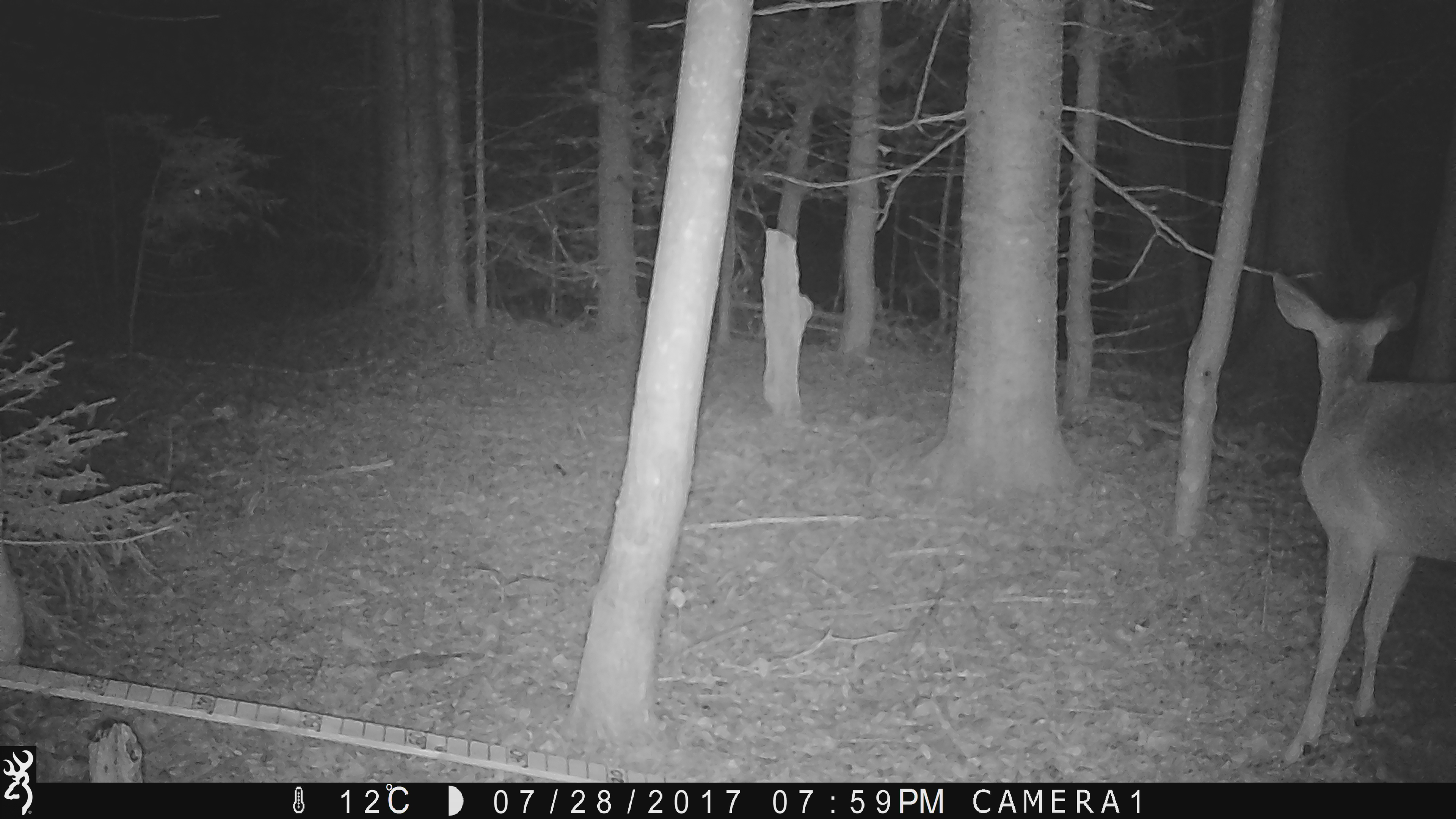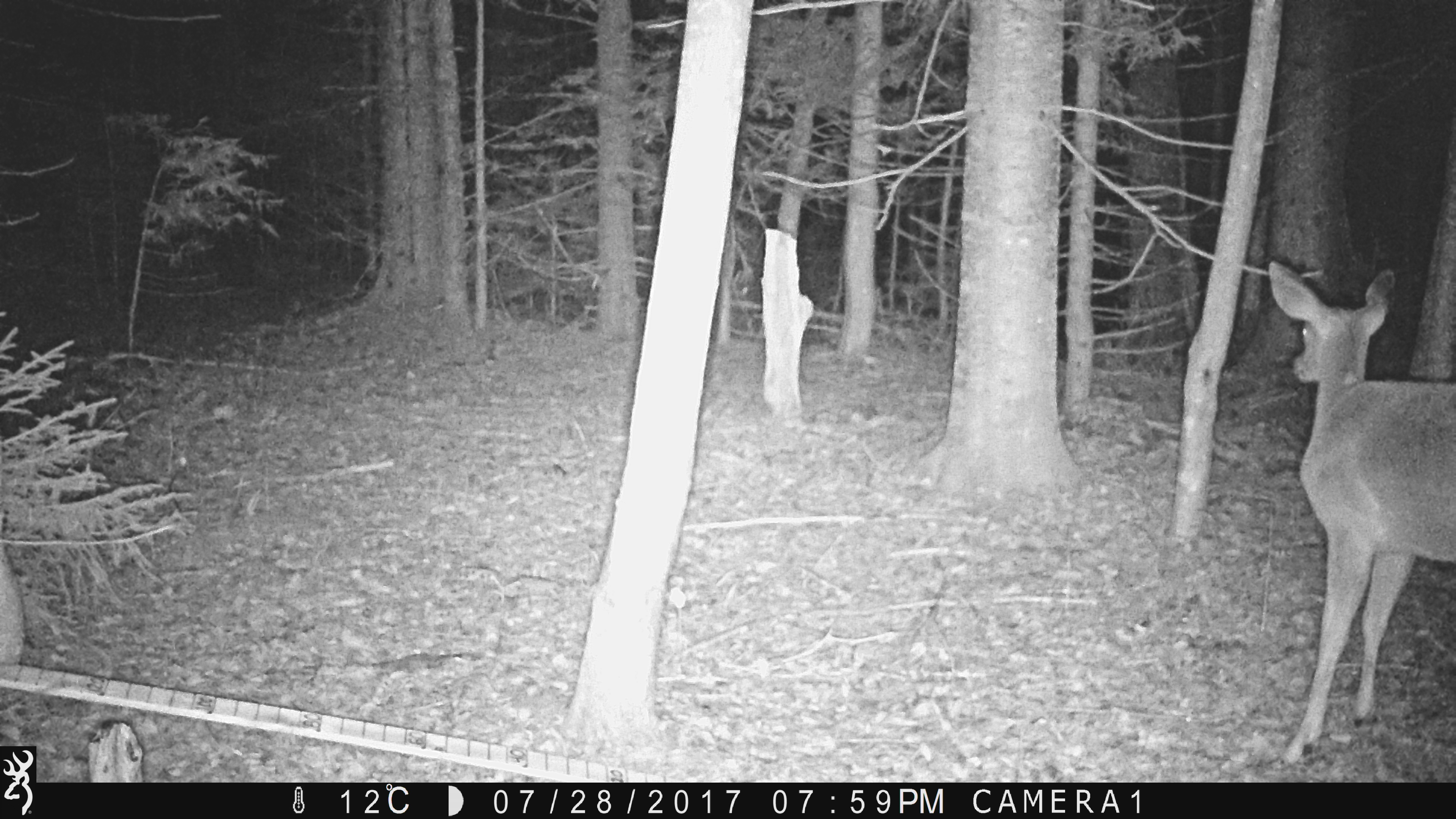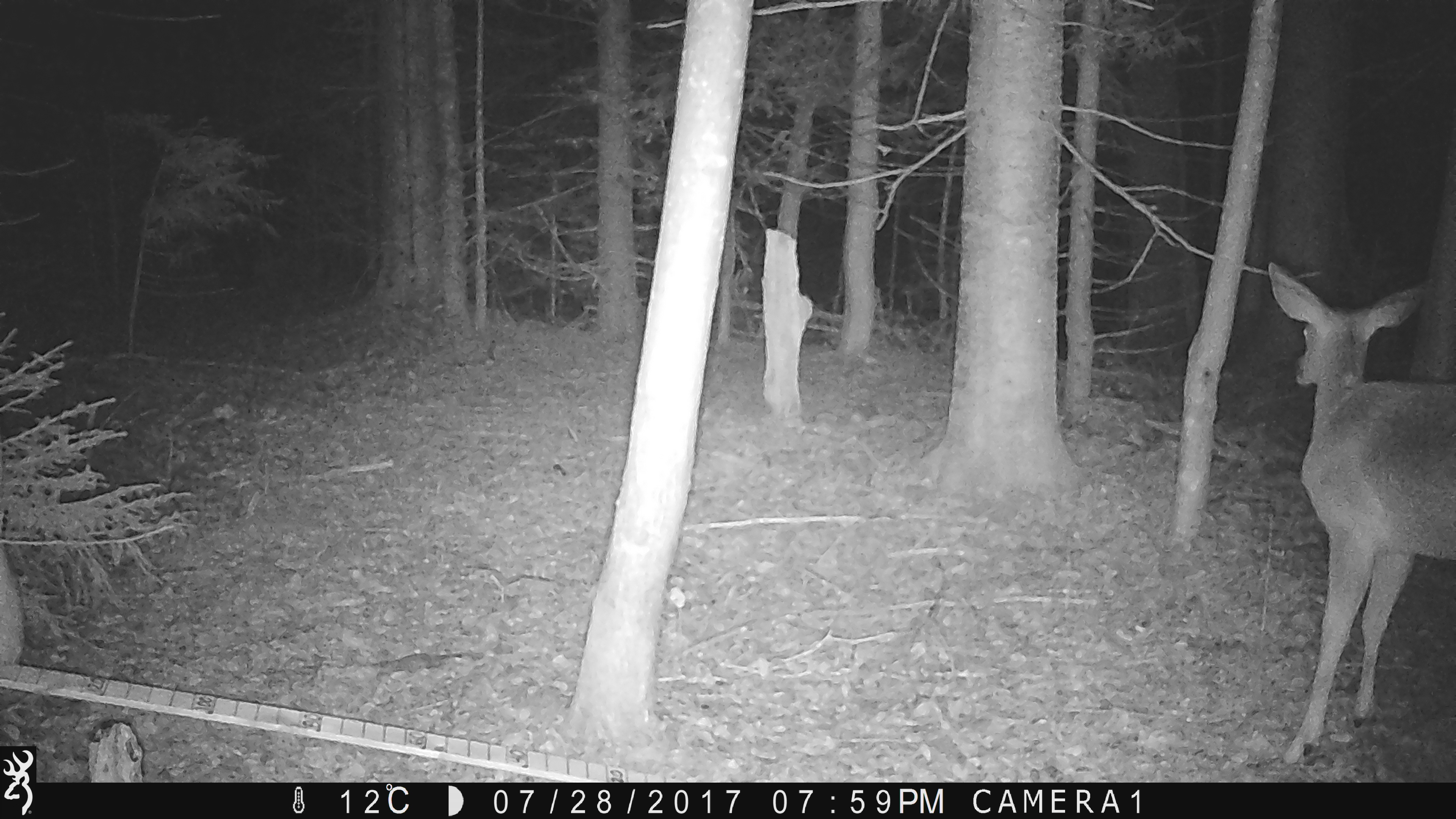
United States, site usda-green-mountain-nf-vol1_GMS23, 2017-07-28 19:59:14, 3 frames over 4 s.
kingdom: Animalia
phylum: Chordata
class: Mammalia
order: Artiodactyla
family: Cervidae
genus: Odocoileus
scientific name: Odocoileus virginianus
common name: white-tailed deer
White-tailed deer (Odocoileus virginianus).